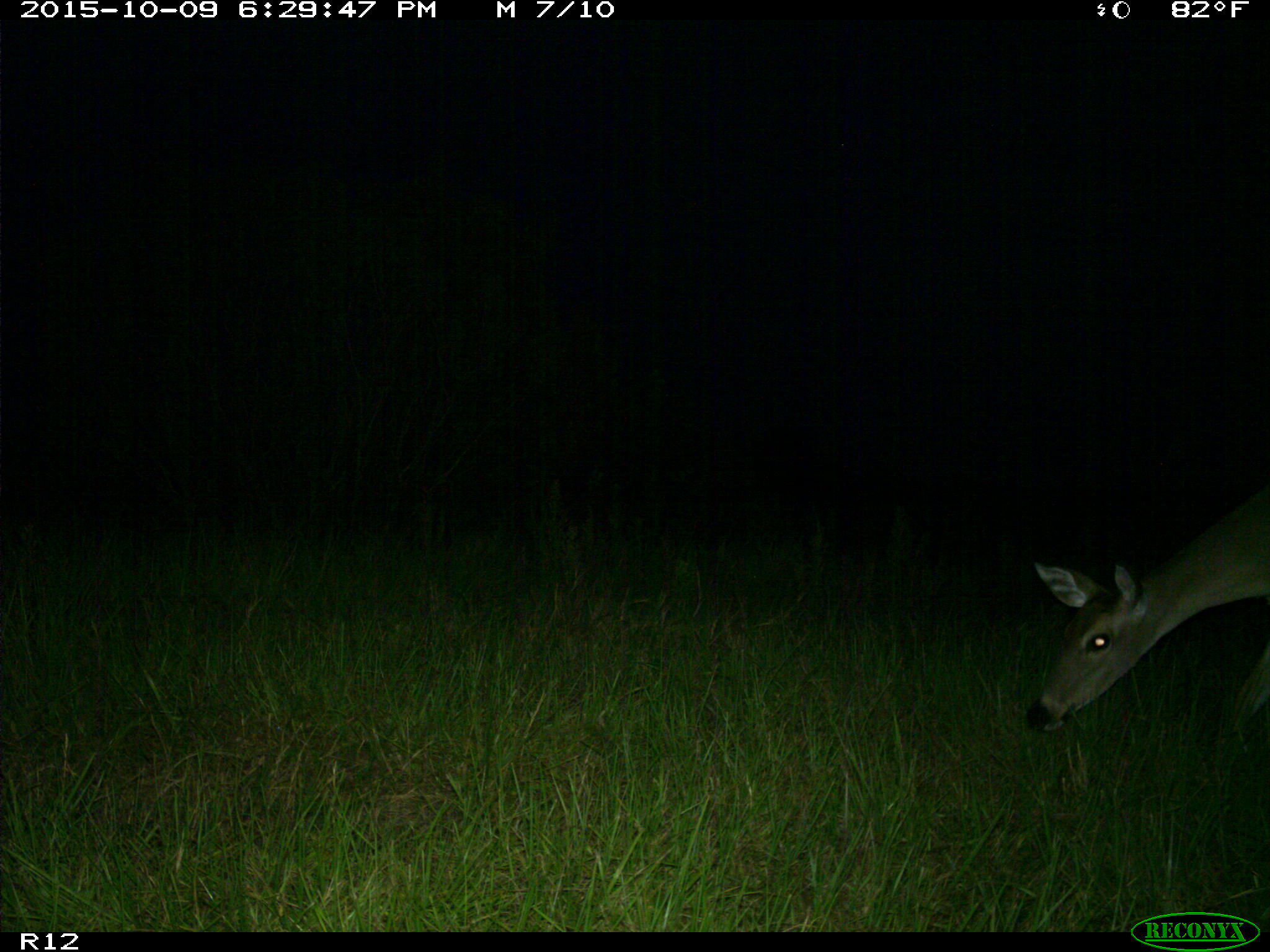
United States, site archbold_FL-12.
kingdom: Animalia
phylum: Chordata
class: Mammalia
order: Artiodactyla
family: Cervidae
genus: Odocoileus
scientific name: Odocoileus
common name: deer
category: unidentified deer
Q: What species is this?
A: Unidentified deer (deer) (Odocoileus).